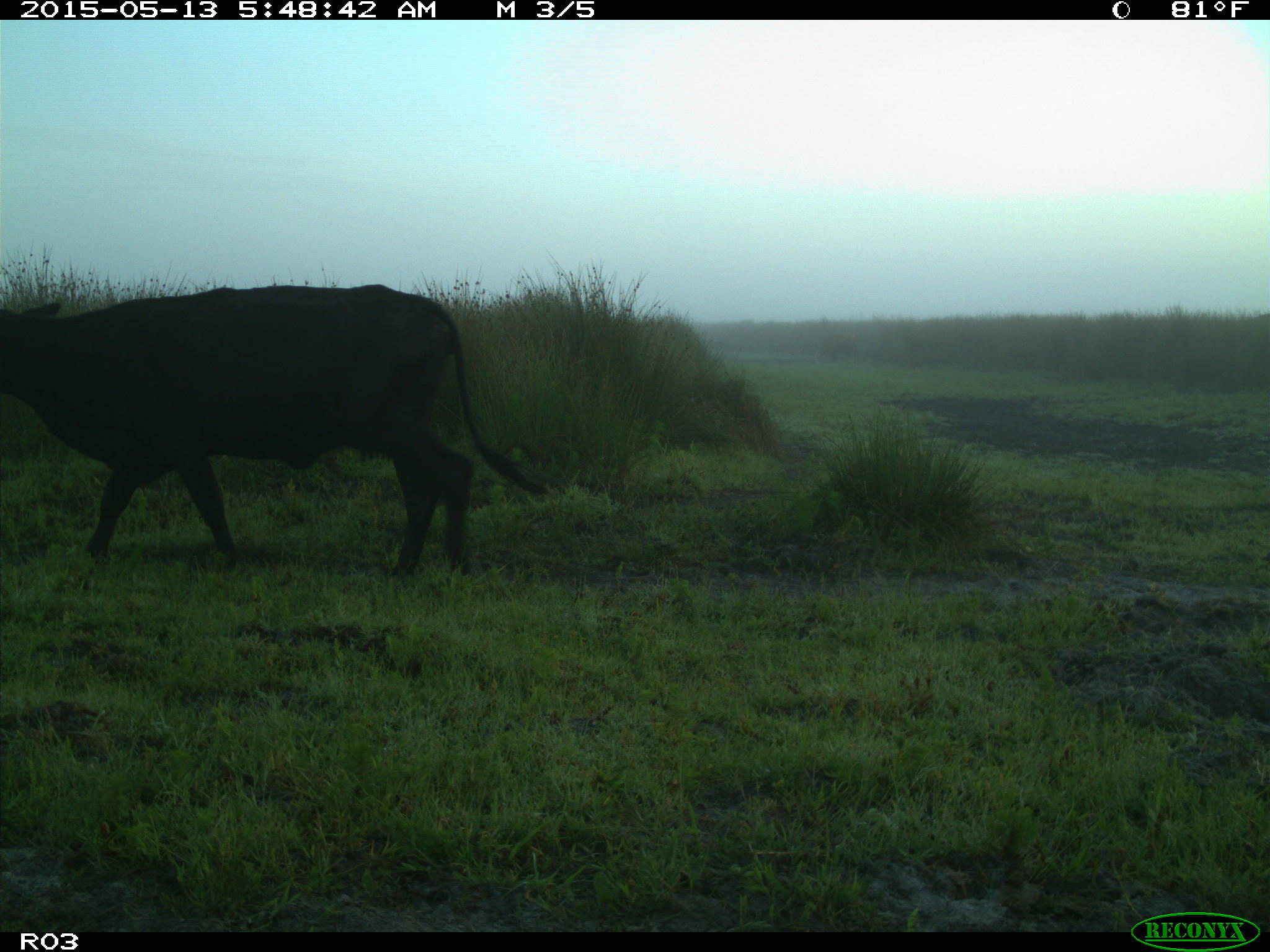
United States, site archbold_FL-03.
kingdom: Animalia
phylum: Chordata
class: Mammalia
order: Artiodactyla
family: Bovidae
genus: Bos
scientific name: Bos taurus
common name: domestic cow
Bos taurus (domestic cow).